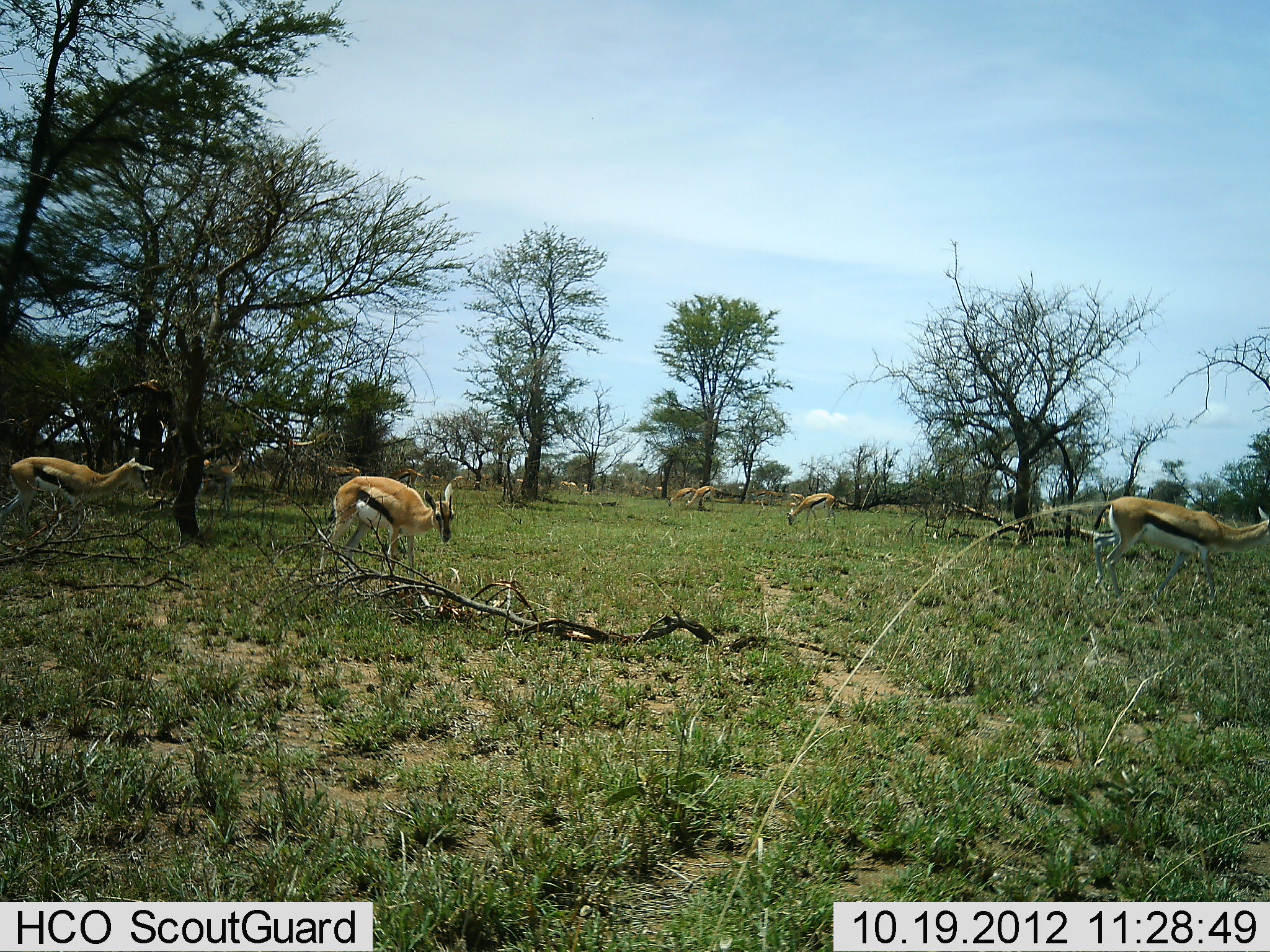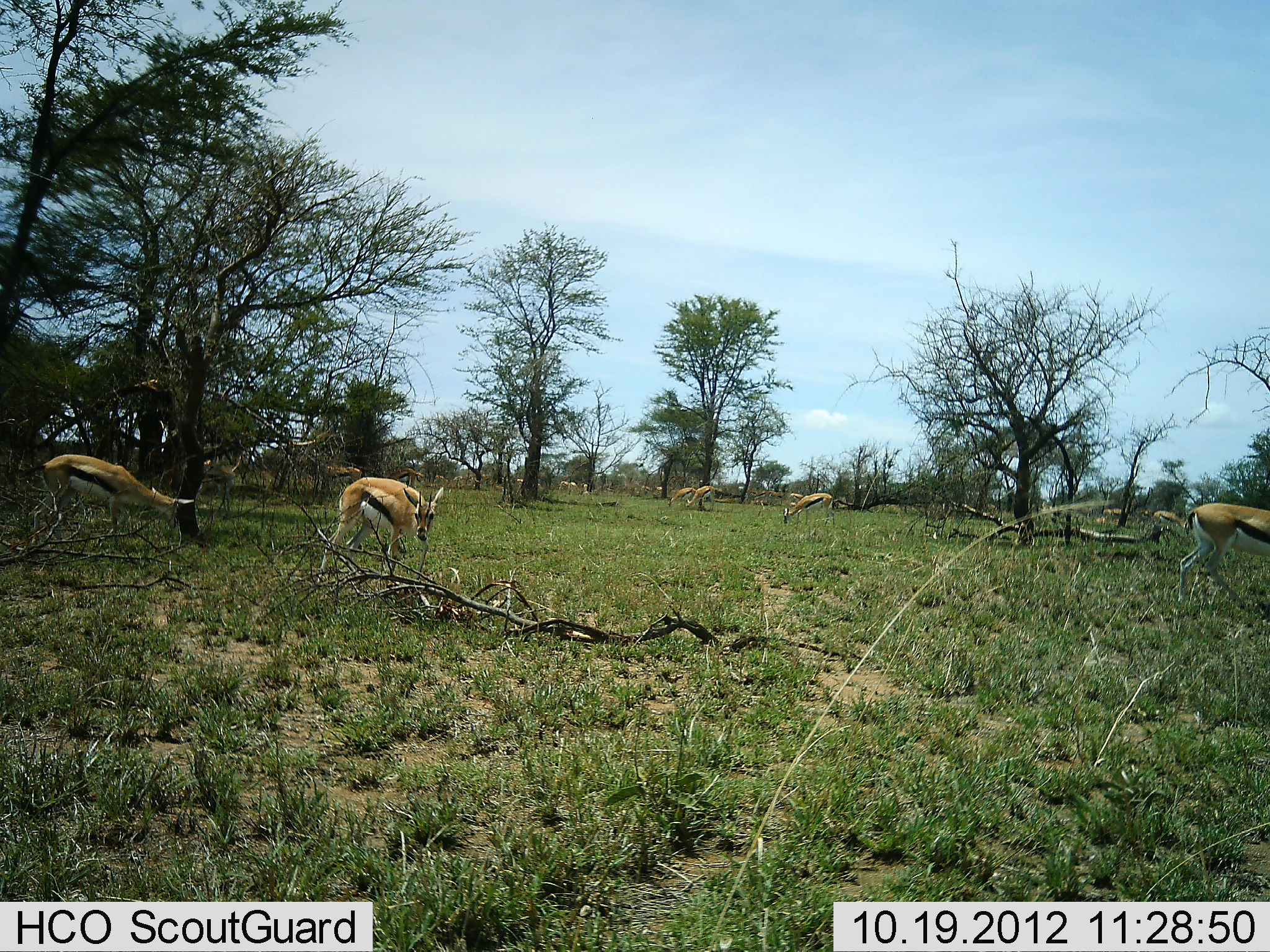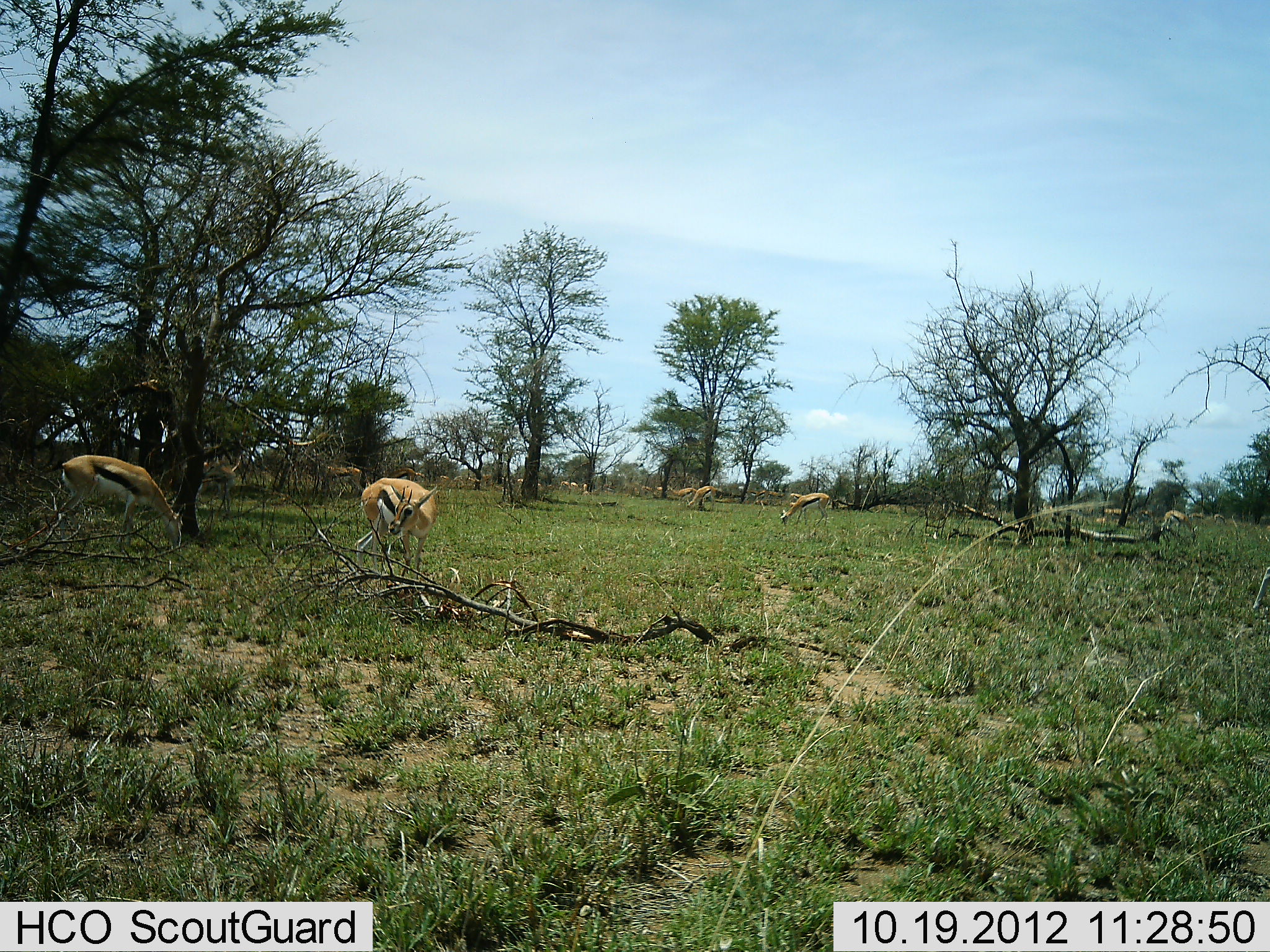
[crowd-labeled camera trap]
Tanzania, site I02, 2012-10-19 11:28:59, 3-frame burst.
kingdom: Animalia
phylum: Chordata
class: Mammalia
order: Artiodactyla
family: Bovidae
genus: Eudorcas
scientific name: Eudorcas thomsonii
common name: thomson's gazelle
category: gazellethomsons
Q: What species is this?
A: Gazellethomsons (thomson's gazelle) (Eudorcas thomsonii).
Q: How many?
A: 10.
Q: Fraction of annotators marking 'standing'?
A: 70%.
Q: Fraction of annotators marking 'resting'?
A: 0%.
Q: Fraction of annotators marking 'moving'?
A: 60%.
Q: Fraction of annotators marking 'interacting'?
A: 0%.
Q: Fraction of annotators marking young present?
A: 0%.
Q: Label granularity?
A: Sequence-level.